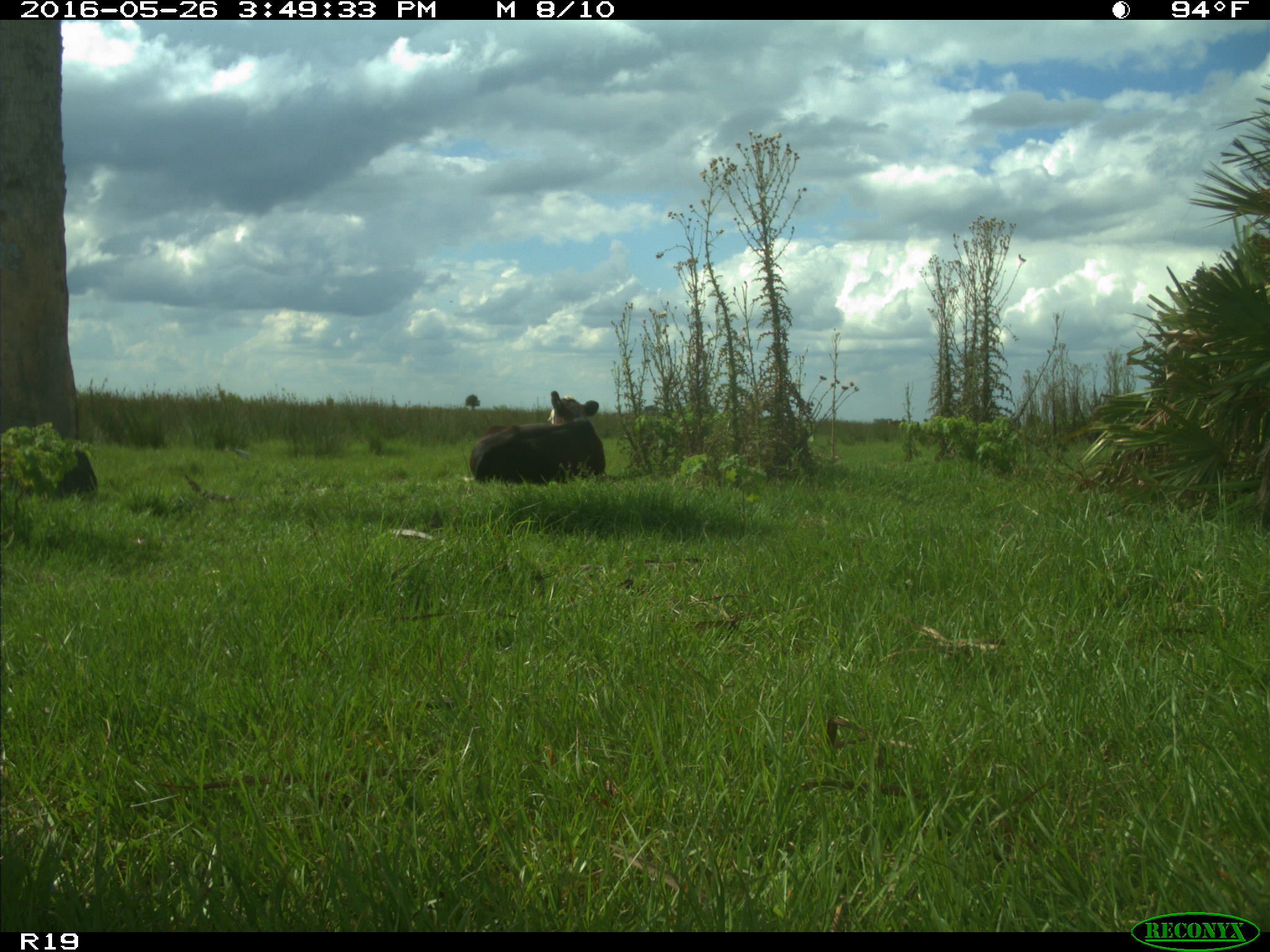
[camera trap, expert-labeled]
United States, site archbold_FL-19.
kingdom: Animalia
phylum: Chordata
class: Mammalia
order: Artiodactyla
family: Bovidae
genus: Bos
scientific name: Bos taurus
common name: domestic cow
Bos taurus (domestic cow).